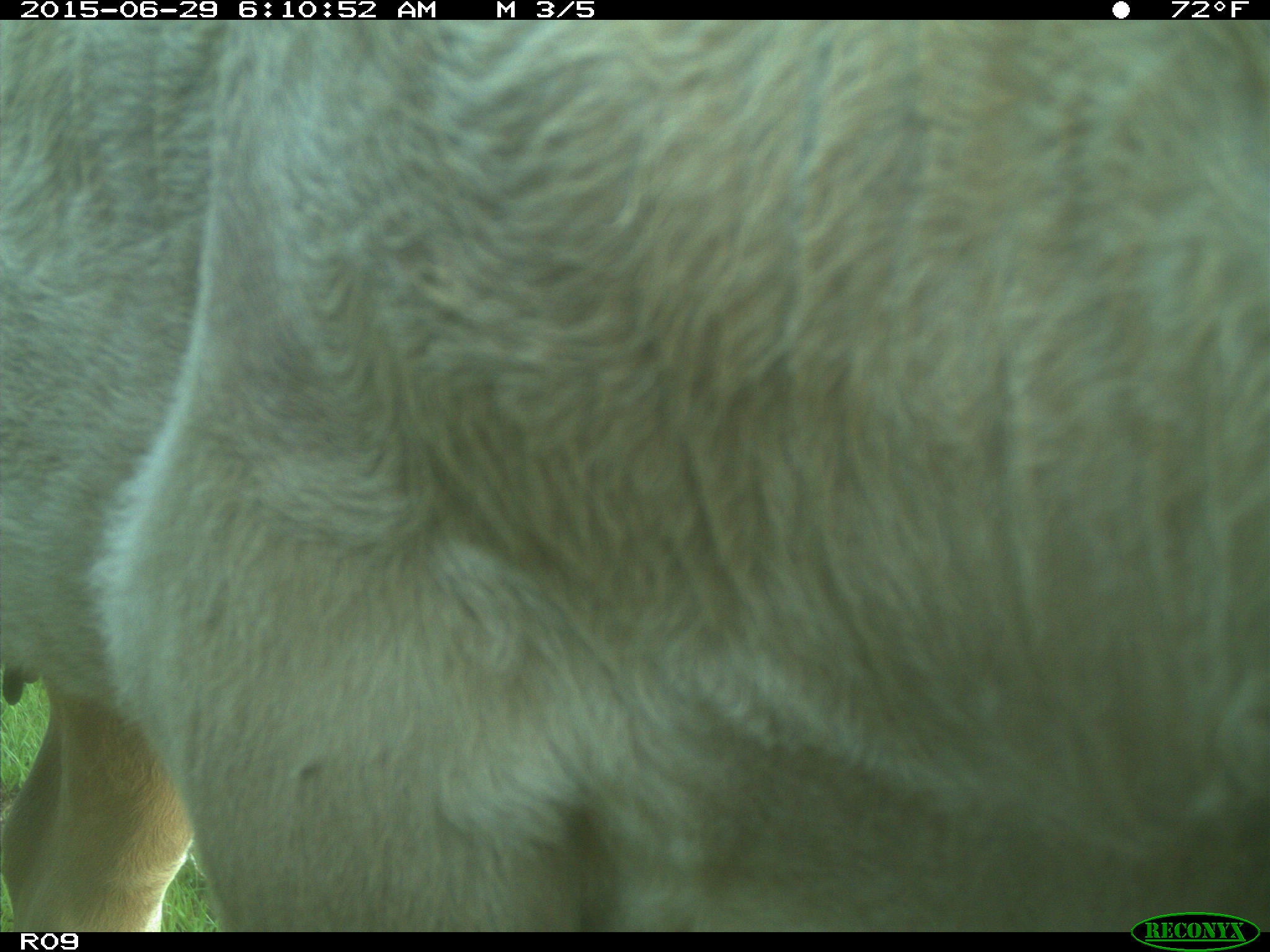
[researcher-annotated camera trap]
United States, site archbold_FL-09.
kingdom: Animalia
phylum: Chordata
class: Mammalia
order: Artiodactyla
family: Bovidae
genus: Bos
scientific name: Bos taurus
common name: domestic cow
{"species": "Bos taurus (domestic cow)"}